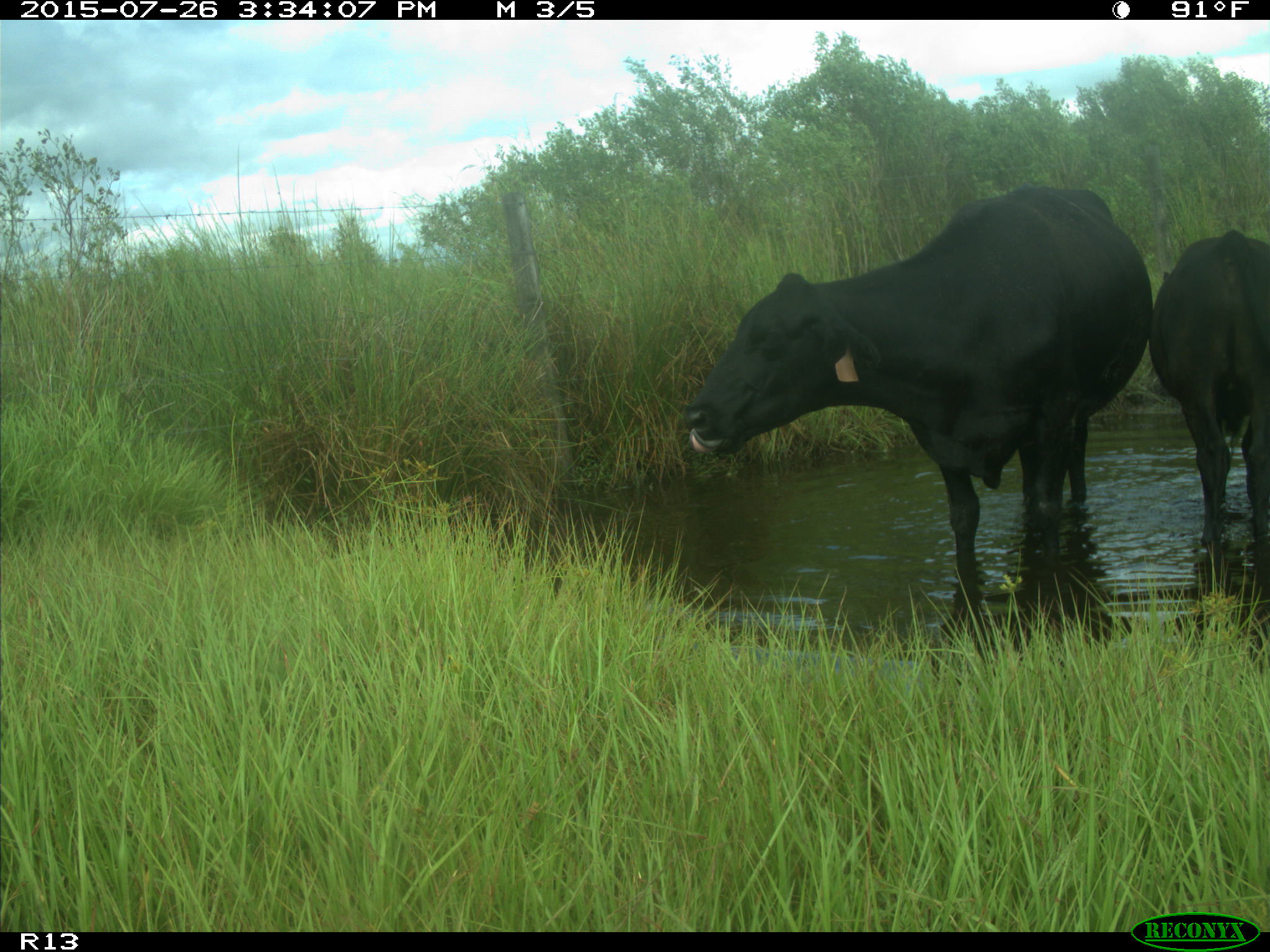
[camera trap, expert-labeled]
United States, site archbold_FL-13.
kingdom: Animalia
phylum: Chordata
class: Mammalia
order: Artiodactyla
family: Bovidae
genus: Bos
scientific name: Bos taurus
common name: domestic cow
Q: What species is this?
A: Bos taurus (domestic cow).